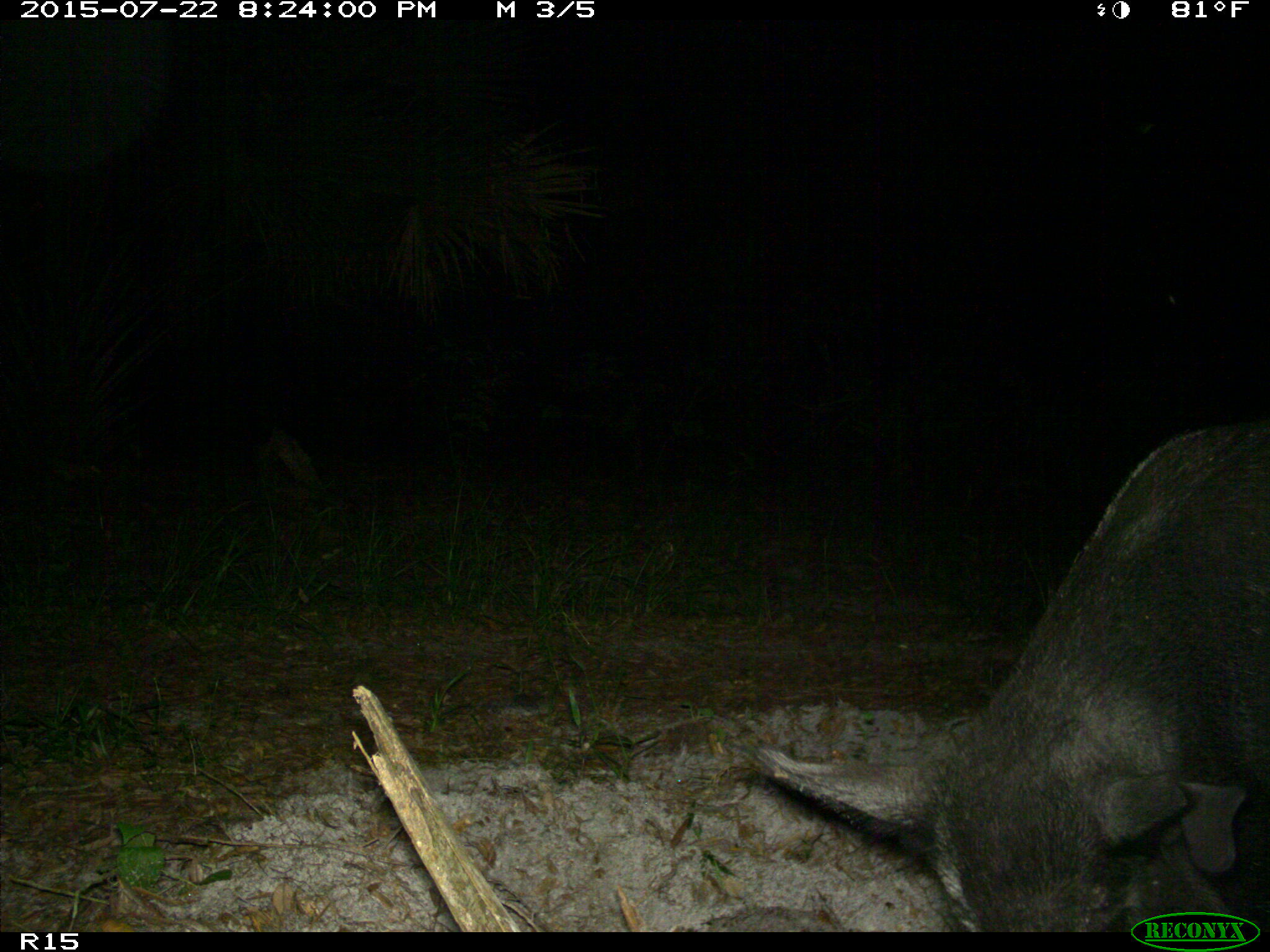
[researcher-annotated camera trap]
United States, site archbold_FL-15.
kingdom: Animalia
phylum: Chordata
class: Mammalia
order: Artiodactyla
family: Suidae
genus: Sus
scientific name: Sus scrofa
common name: wild boar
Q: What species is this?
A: Sus scrofa (wild boar).